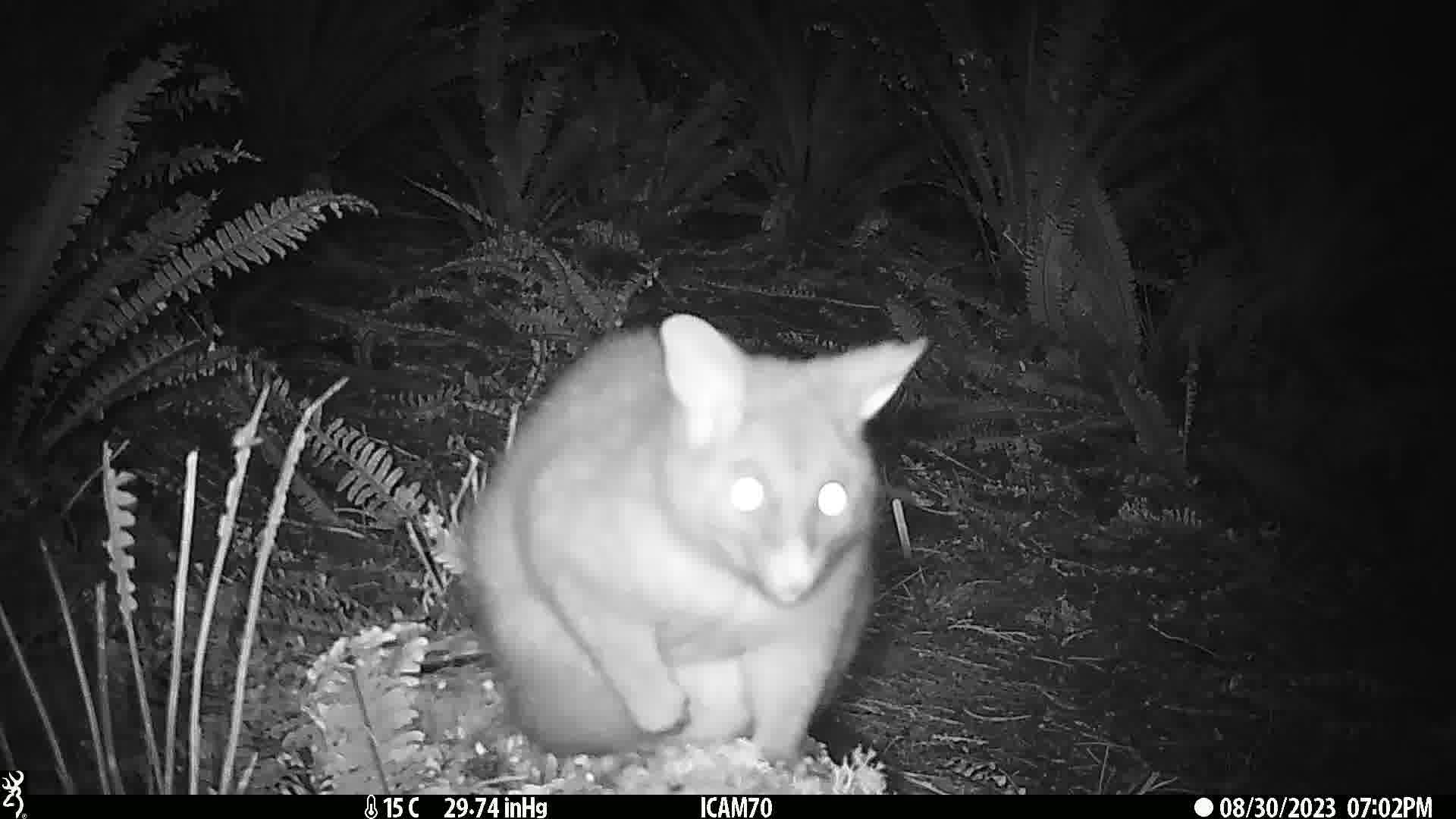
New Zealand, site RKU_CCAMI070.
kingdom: Animalia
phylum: Chordata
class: Mammalia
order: Diprotodontia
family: Phalangeridae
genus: Trichosurus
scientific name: Trichosurus vulpecula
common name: common brushtail possum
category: possum